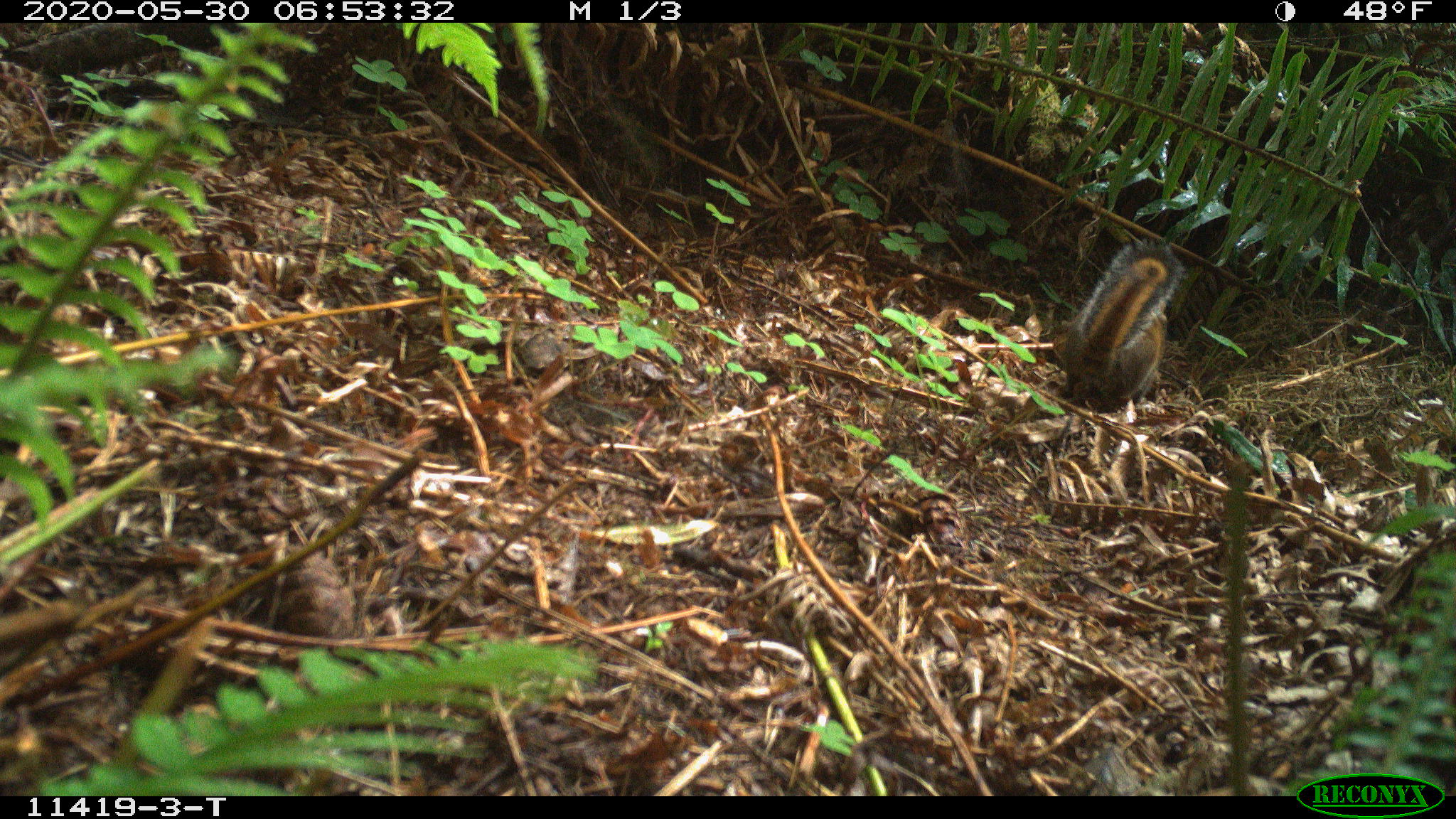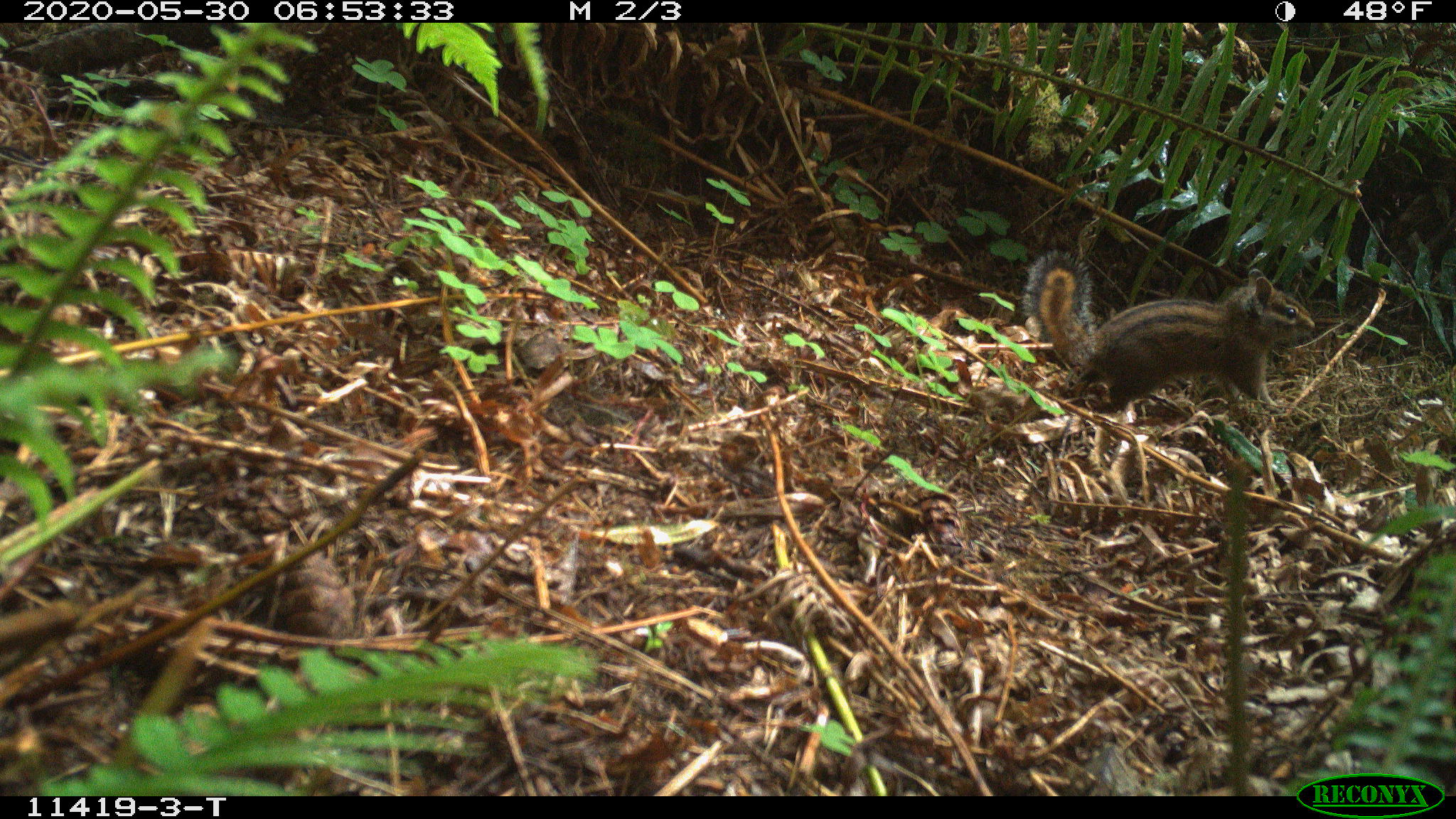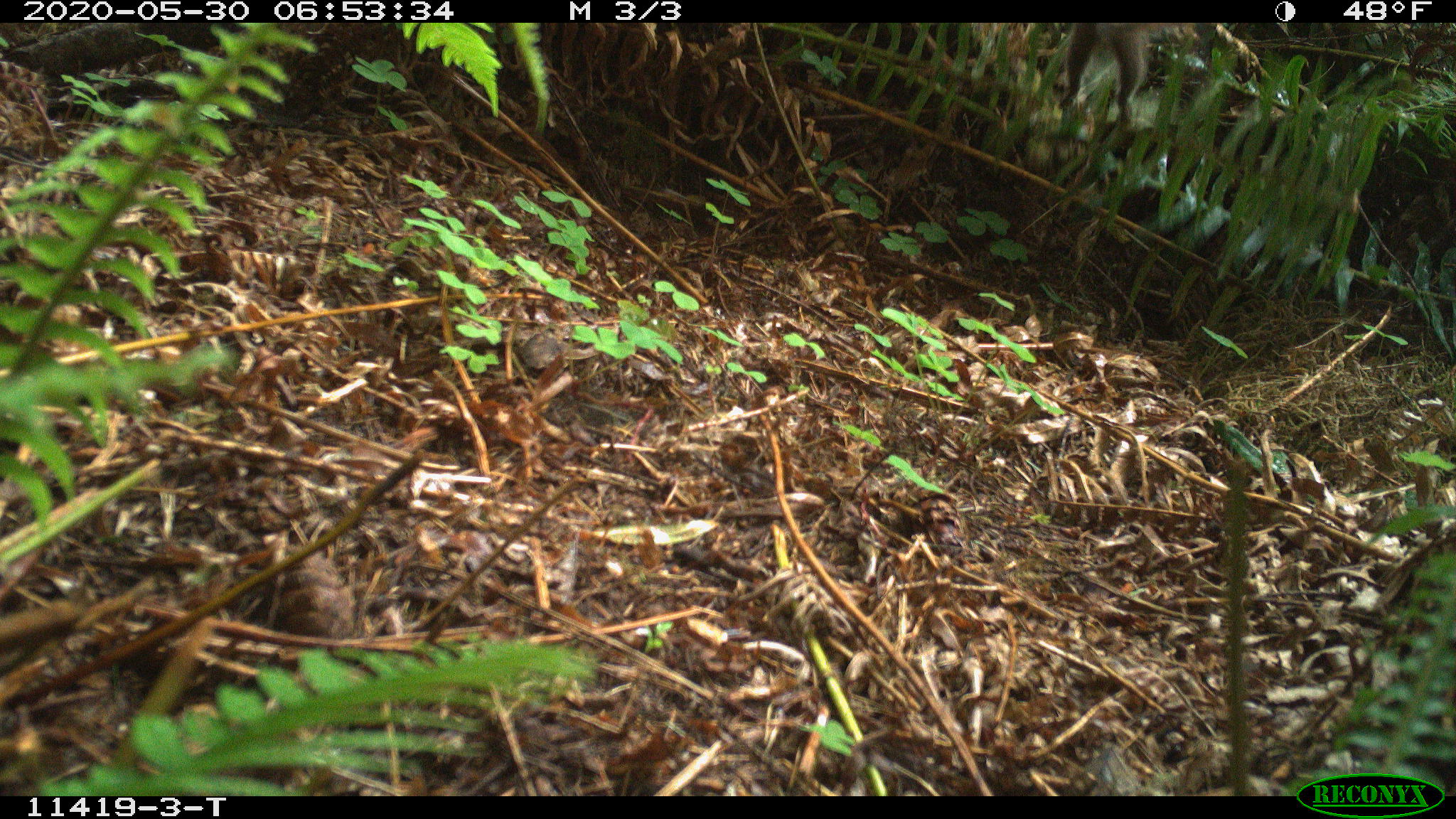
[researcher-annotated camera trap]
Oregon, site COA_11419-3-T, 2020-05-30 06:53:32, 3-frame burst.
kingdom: Animalia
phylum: Chordata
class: Mammalia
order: Rodentia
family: Sciuridae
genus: Neotamias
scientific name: Neotamias townsendii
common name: townsend's chipmunk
Townsend's chipmunk (Neotamias townsendii).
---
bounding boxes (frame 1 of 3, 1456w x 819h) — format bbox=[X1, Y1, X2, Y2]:
townsend's chipmunk: bbox=[1046, 235, 1193, 418]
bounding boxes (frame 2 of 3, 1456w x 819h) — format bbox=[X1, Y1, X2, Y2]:
townsend's chipmunk: bbox=[1024, 237, 1318, 416]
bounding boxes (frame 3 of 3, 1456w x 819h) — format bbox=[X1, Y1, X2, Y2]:
townsend's chipmunk: bbox=[1051, 23, 1197, 129]